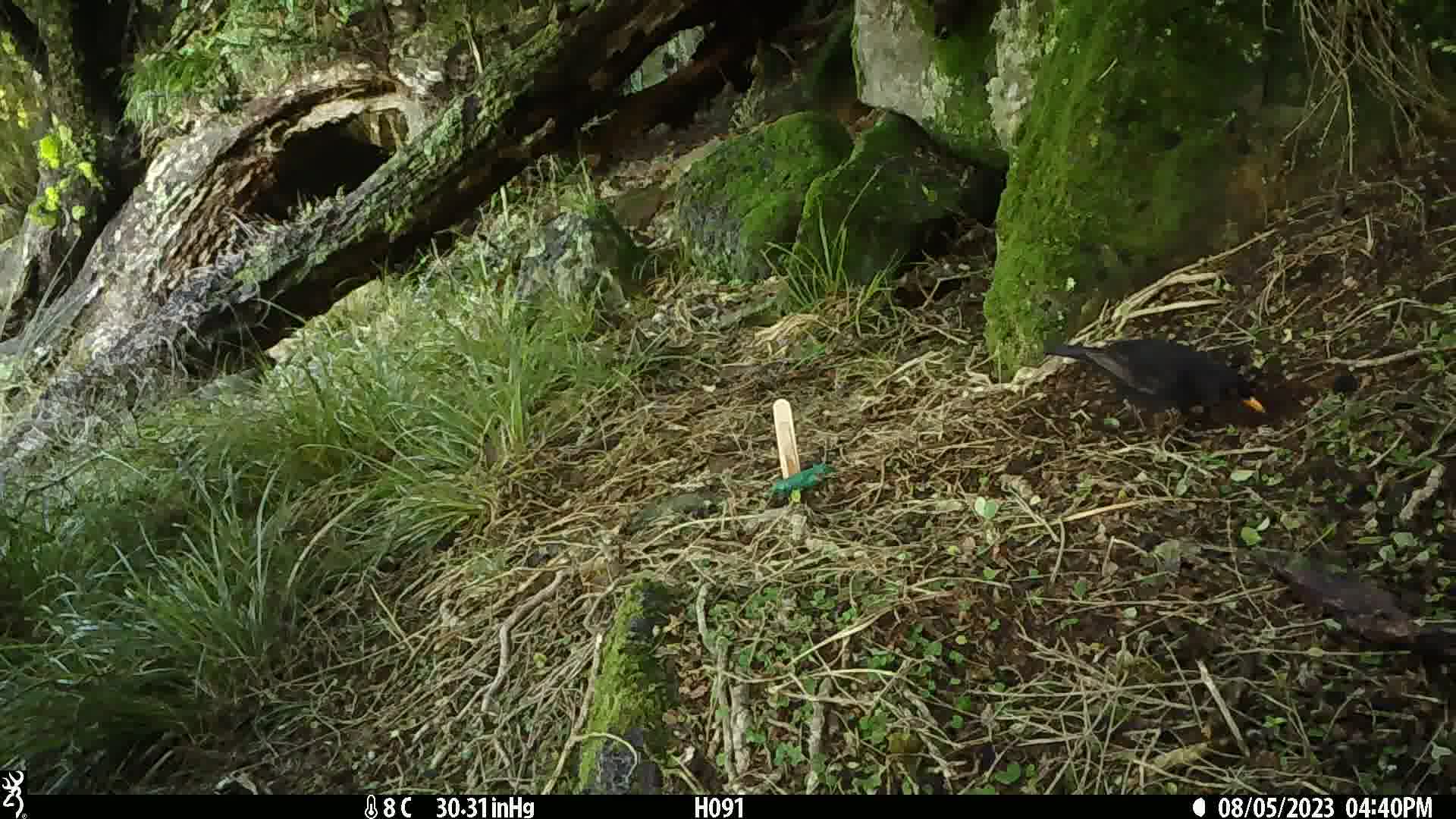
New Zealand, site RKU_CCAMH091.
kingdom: Animalia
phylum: Chordata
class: Aves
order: Passeriformes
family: Turdidae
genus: Turdus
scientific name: Turdus merula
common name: eurasian blackbird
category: blackbird